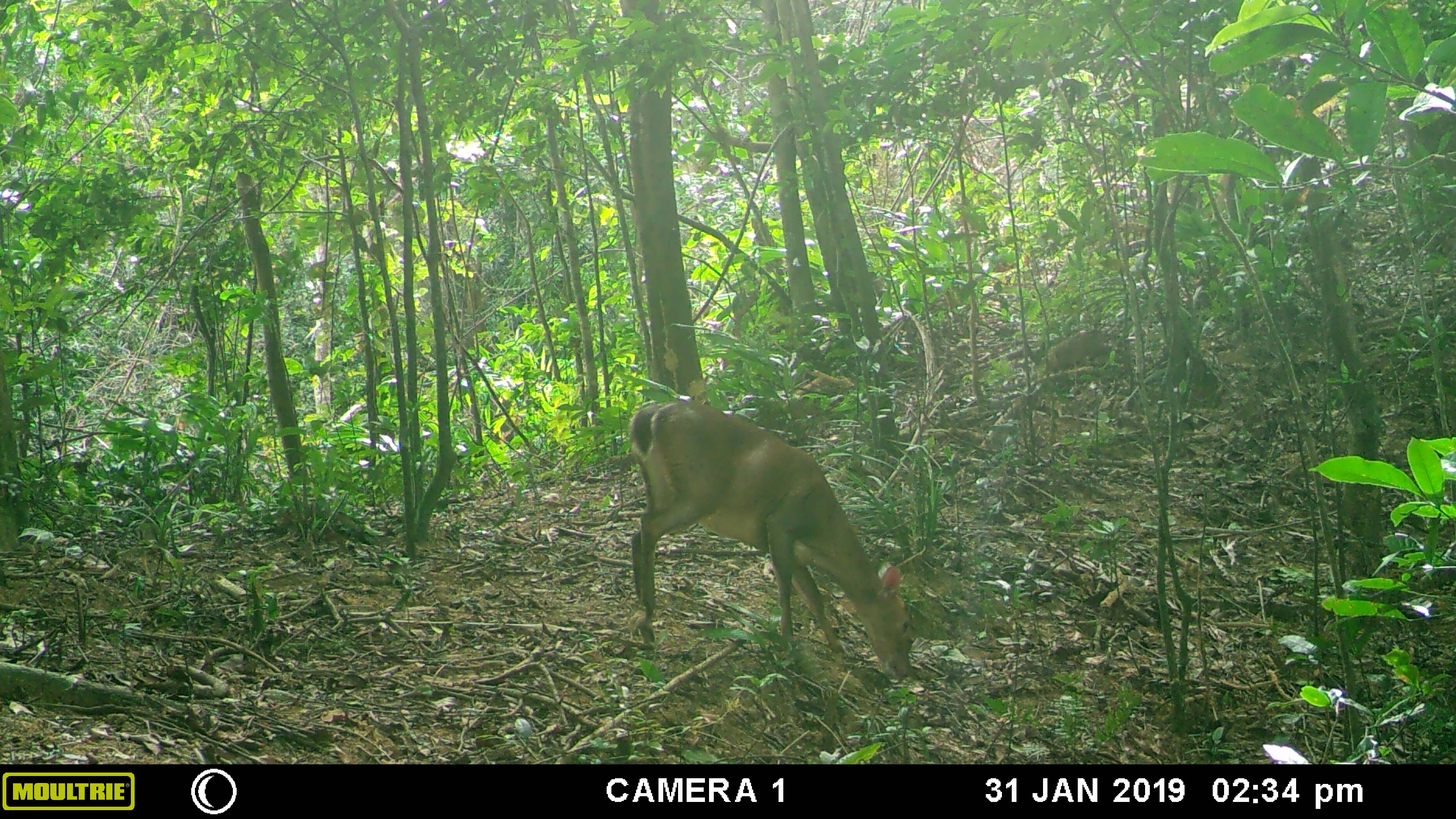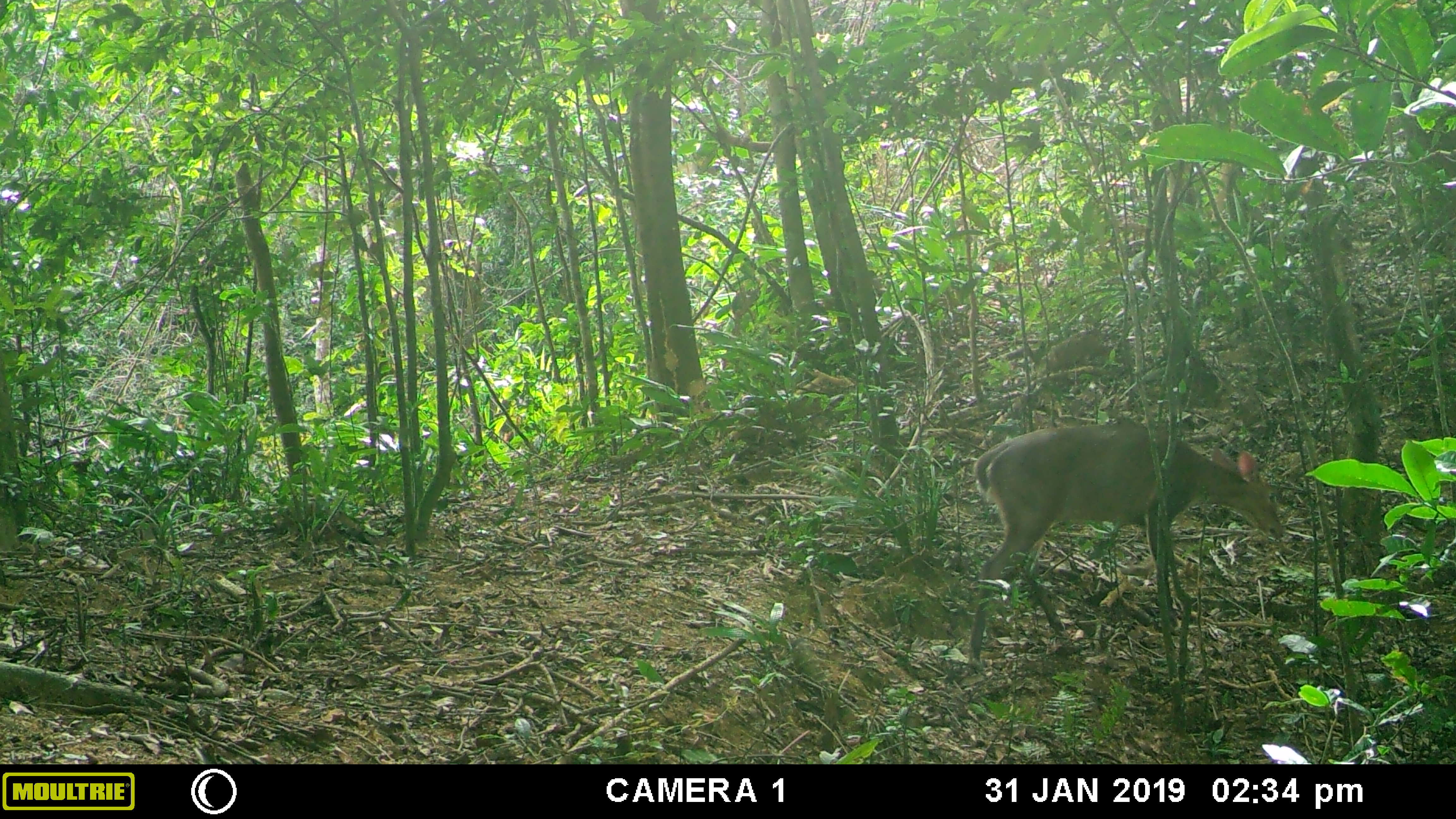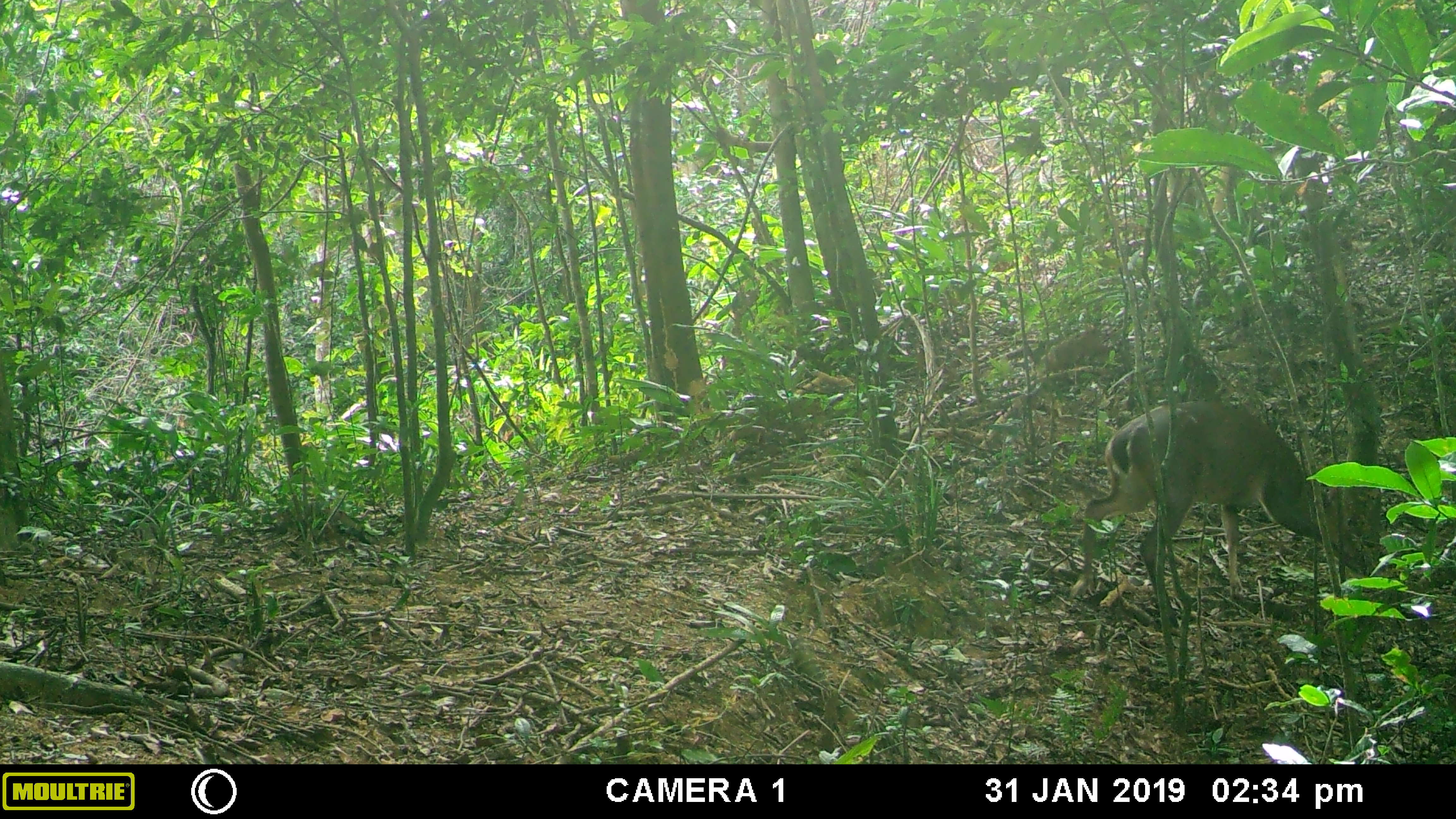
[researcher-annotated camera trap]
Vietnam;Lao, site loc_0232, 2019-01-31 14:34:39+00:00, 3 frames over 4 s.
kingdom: Animalia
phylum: Chordata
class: Mammalia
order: Artiodactyla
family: Cervidae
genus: Muntiacus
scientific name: Muntiacus vuquangensis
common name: large-antlered muntjac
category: large antlered muntjac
Large antlered muntjac (large-antlered muntjac) (Muntiacus vuquangensis). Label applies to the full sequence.